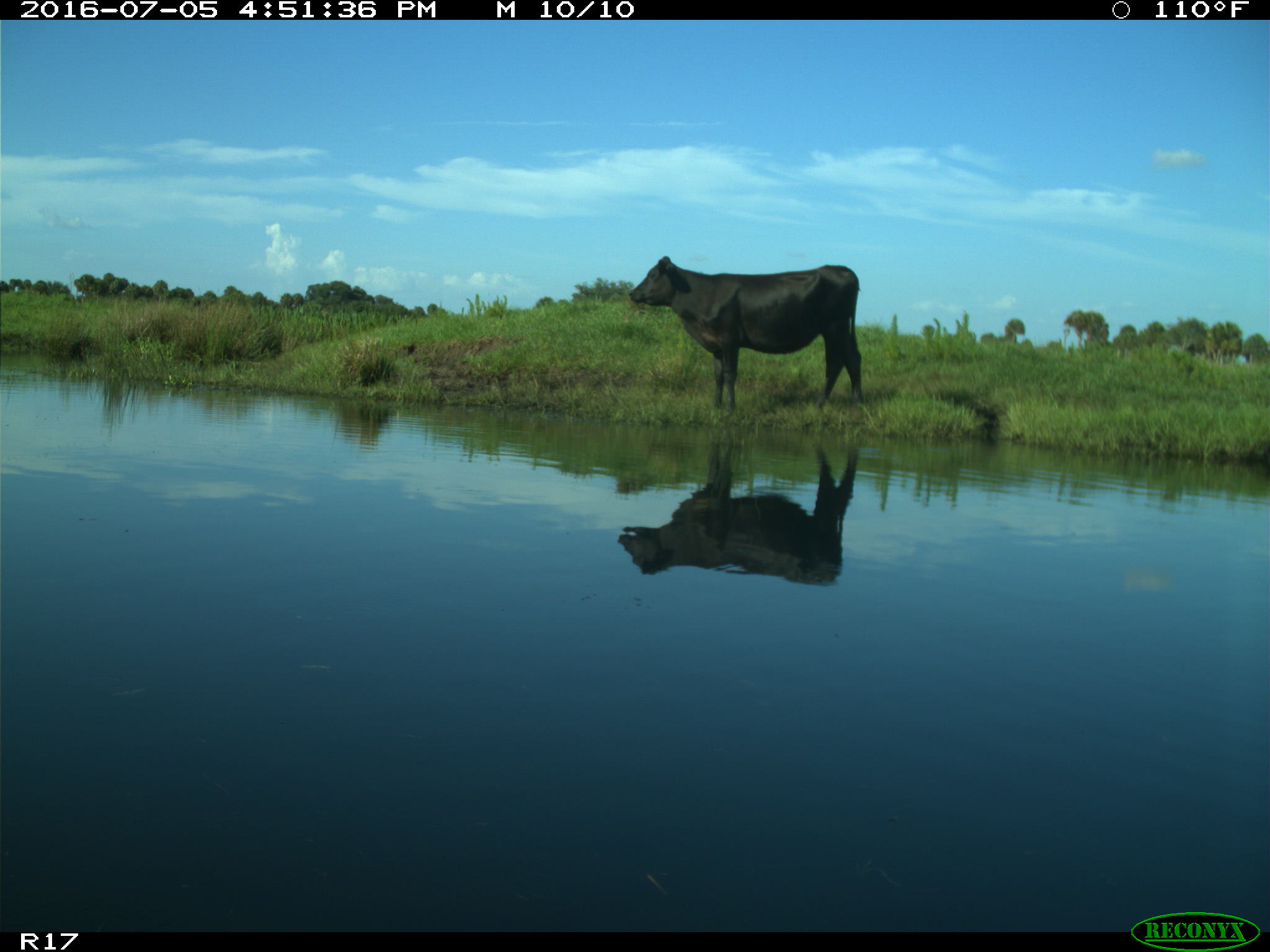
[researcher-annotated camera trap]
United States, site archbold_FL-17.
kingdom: Animalia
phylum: Chordata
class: Mammalia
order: Artiodactyla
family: Bovidae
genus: Bos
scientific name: Bos taurus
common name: domestic cow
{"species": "Bos taurus (domestic cow)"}